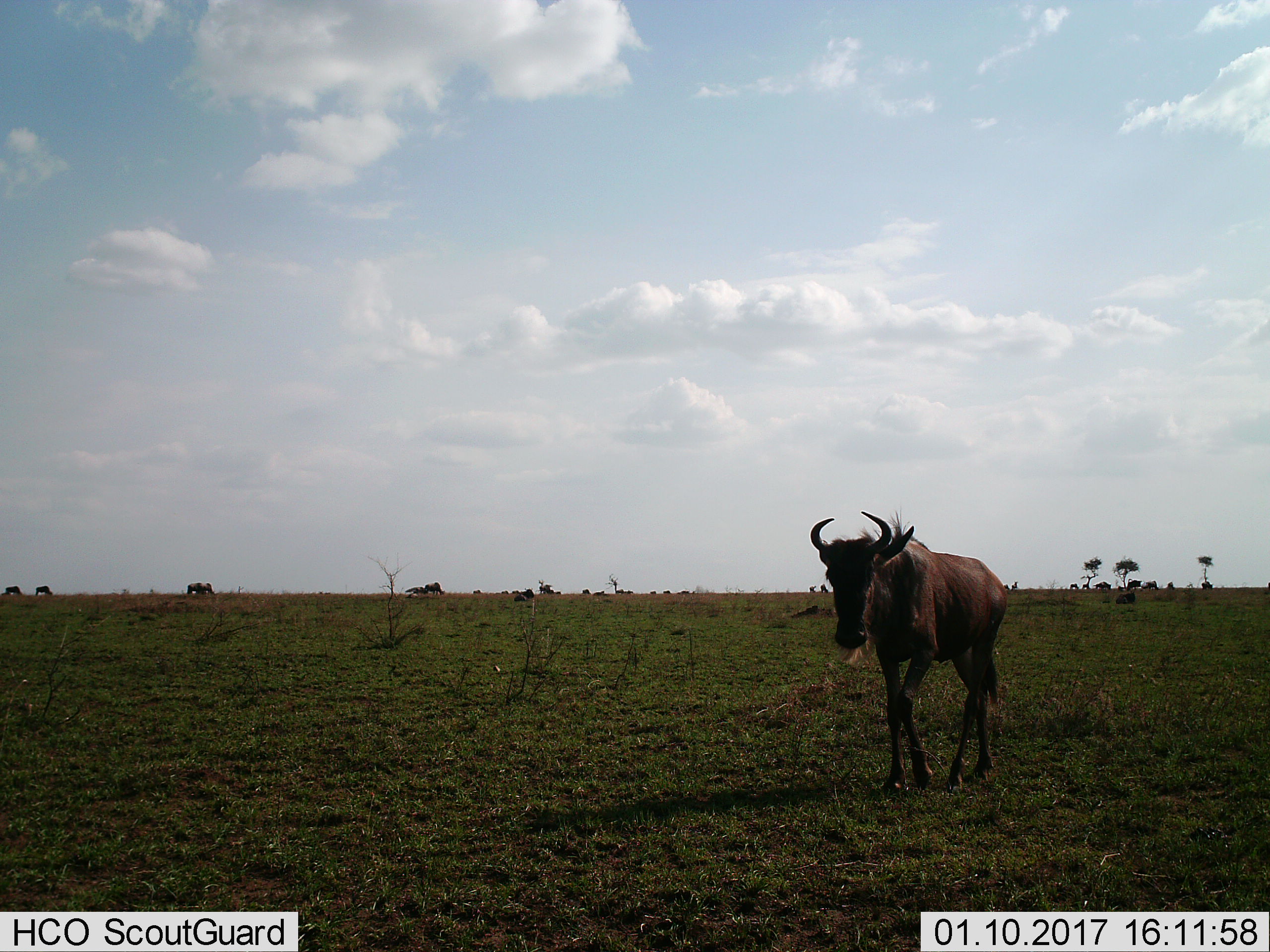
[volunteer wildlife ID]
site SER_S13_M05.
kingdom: Animalia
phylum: Chordata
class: Mammalia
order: Artiodactyla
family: Bovidae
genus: Connochaetes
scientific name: Connochaetes taurinus taurinus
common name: blue wildebeest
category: wildebeestblue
Wildebeestblue (blue wildebeest) (Connochaetes taurinus taurinus), count 1. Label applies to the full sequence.